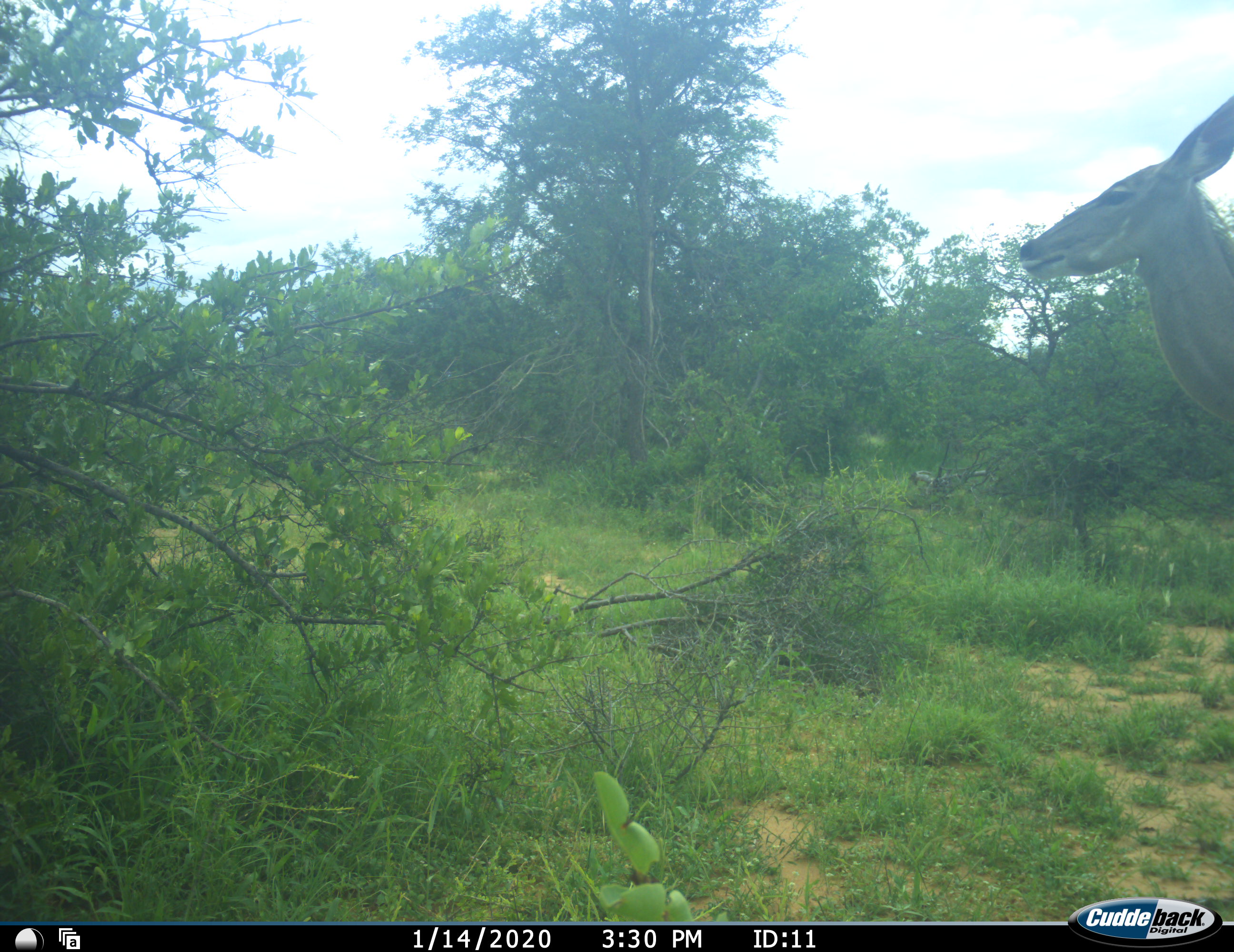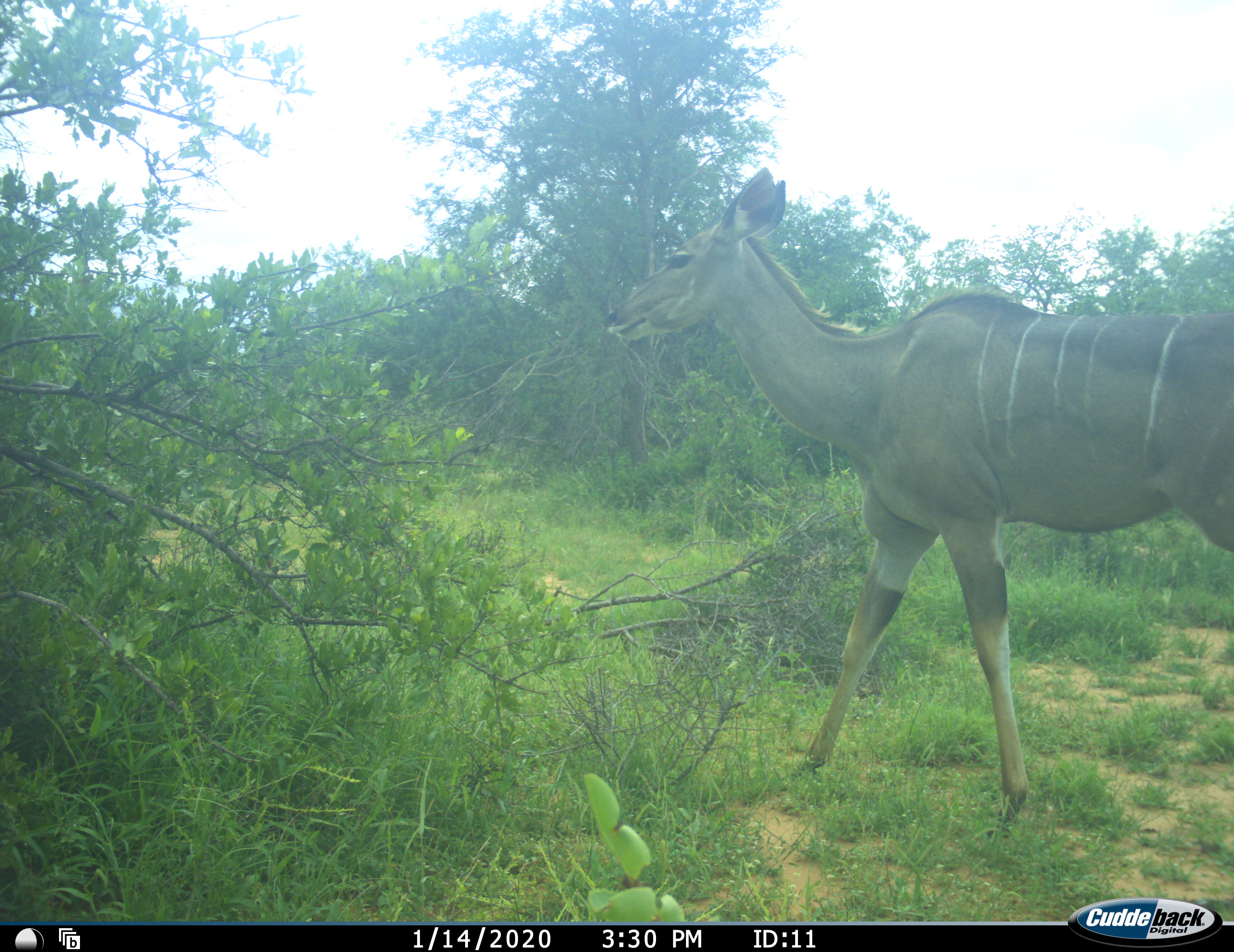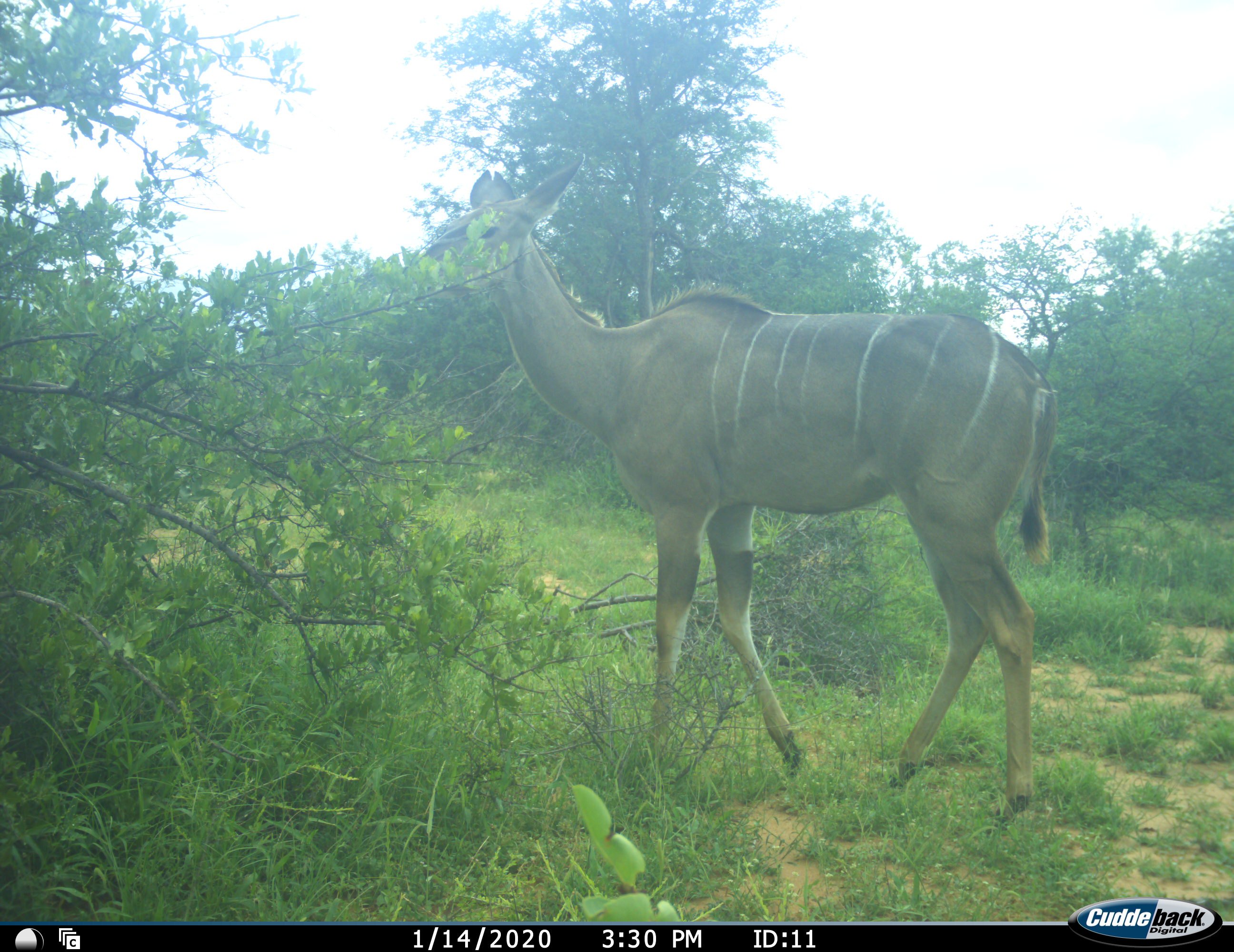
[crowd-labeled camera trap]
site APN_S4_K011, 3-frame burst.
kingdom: Animalia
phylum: Chordata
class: Mammalia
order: Artiodactyla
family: Bovidae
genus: Tragelaphus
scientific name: Tragelaphus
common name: kudu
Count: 1.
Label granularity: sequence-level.